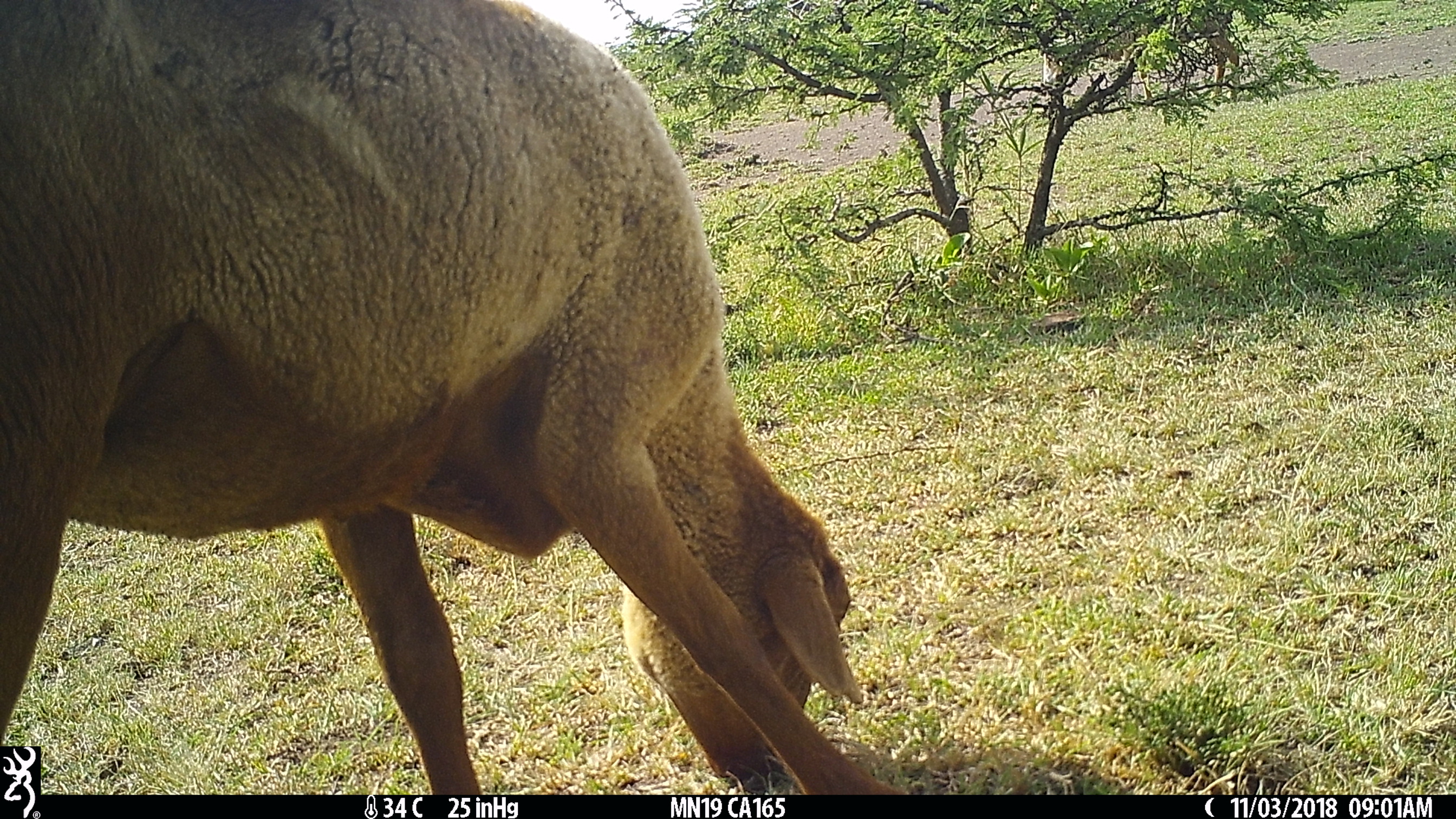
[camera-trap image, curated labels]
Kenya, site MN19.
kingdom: Animalia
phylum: Chordata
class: Mammalia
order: Artiodactyla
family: Bovidae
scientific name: Bovidae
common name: sheep or goat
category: shoat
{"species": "shoat (sheep or goat) (Bovidae)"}